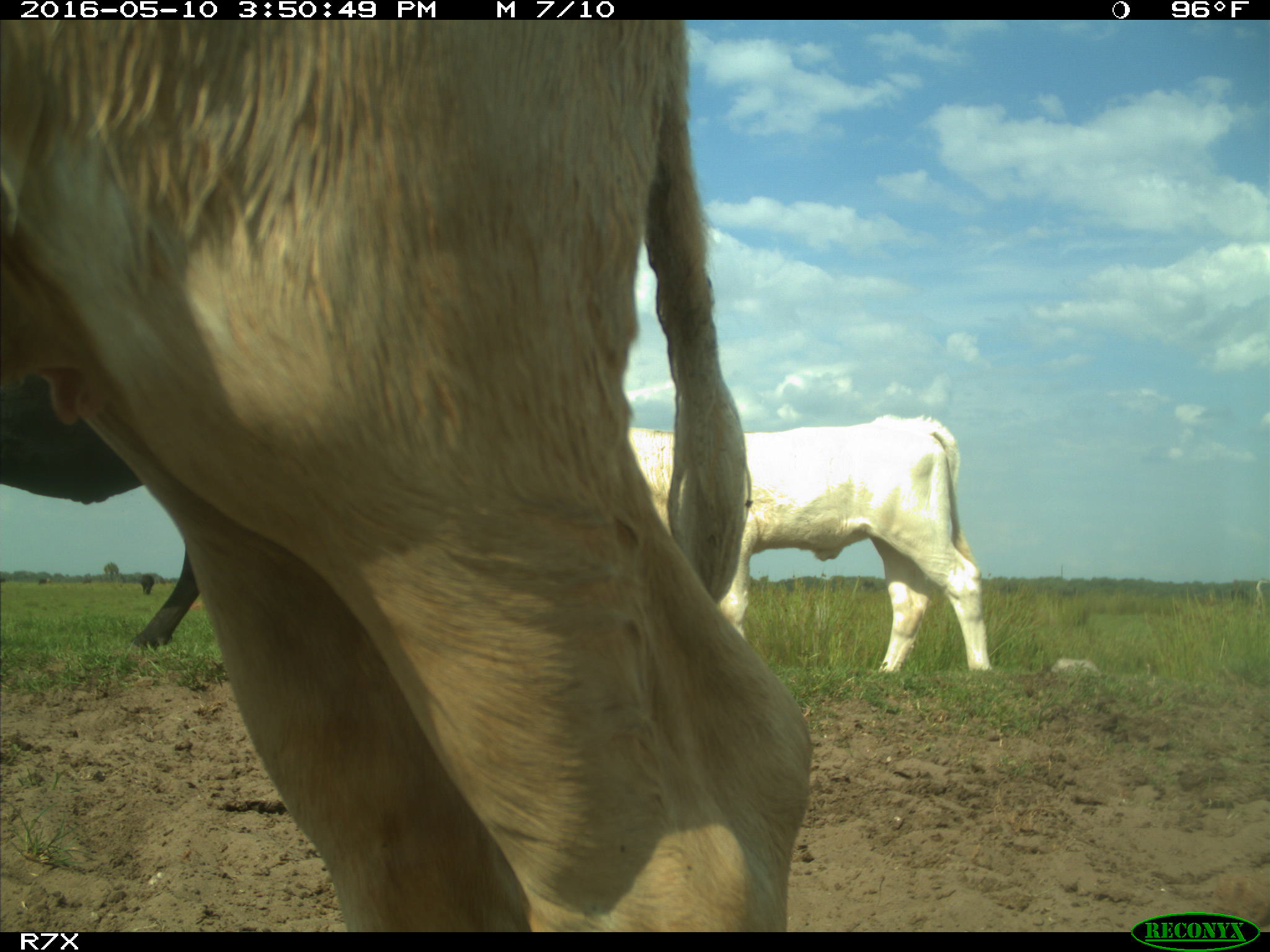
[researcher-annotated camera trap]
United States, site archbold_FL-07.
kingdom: Animalia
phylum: Chordata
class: Mammalia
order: Artiodactyla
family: Bovidae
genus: Bos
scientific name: Bos taurus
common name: domestic cow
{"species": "Bos taurus (domestic cow)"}